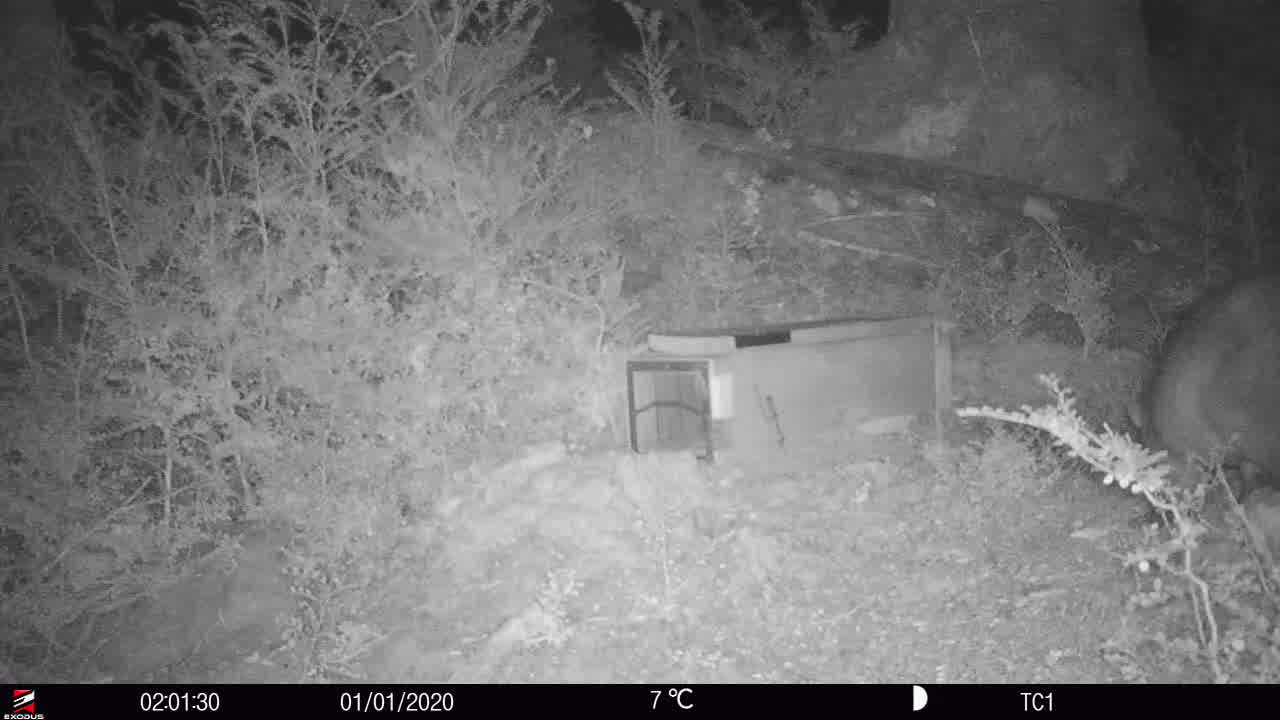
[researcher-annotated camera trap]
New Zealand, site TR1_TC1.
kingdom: Animalia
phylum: Chordata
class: Mammalia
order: Diprotodontia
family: Phalangeridae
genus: Trichosurus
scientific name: Trichosurus vulpecula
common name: common brushtail possum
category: possum